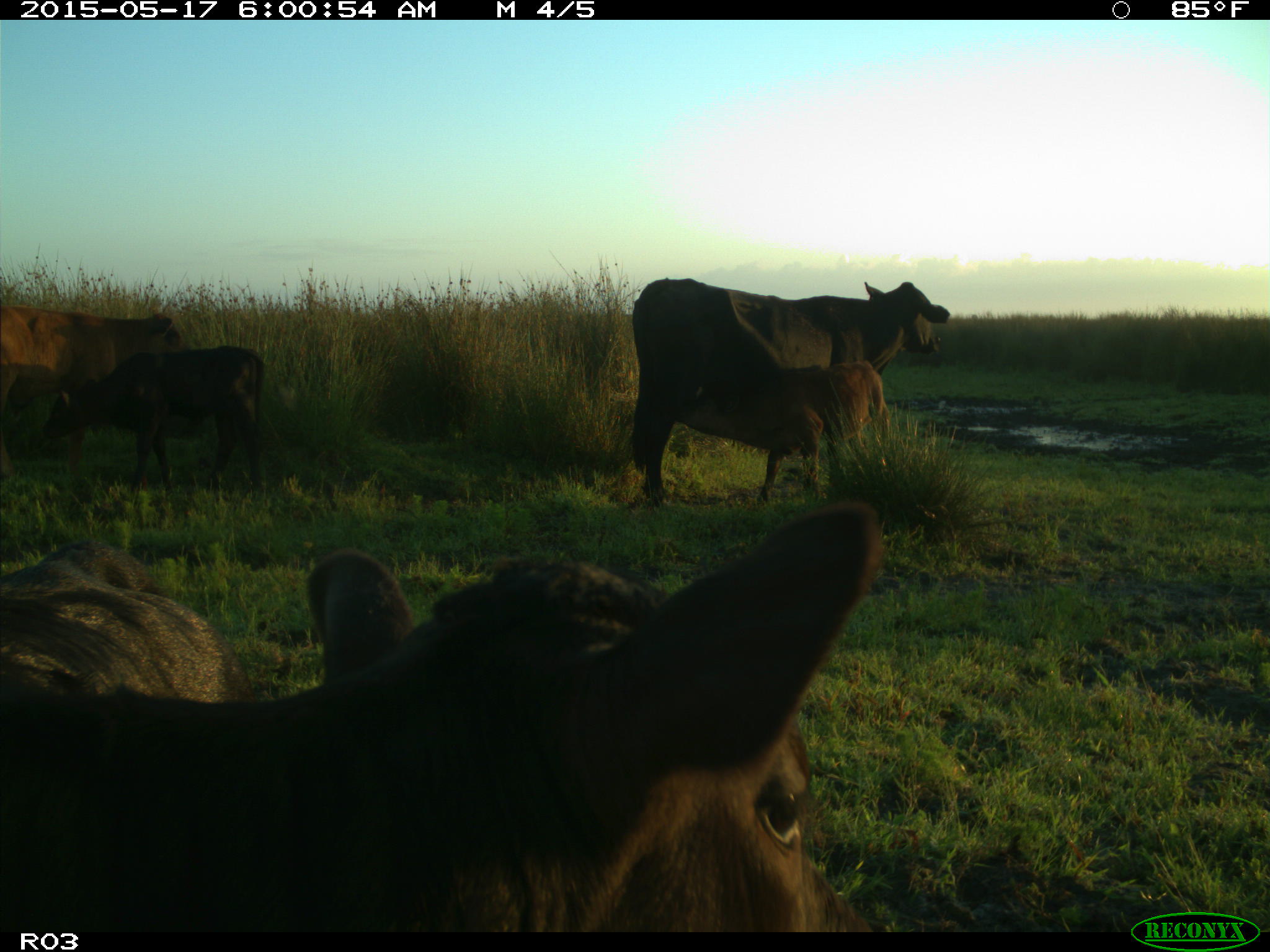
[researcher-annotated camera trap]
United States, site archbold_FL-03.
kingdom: Animalia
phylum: Chordata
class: Mammalia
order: Artiodactyla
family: Bovidae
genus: Bos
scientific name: Bos taurus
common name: domestic cow